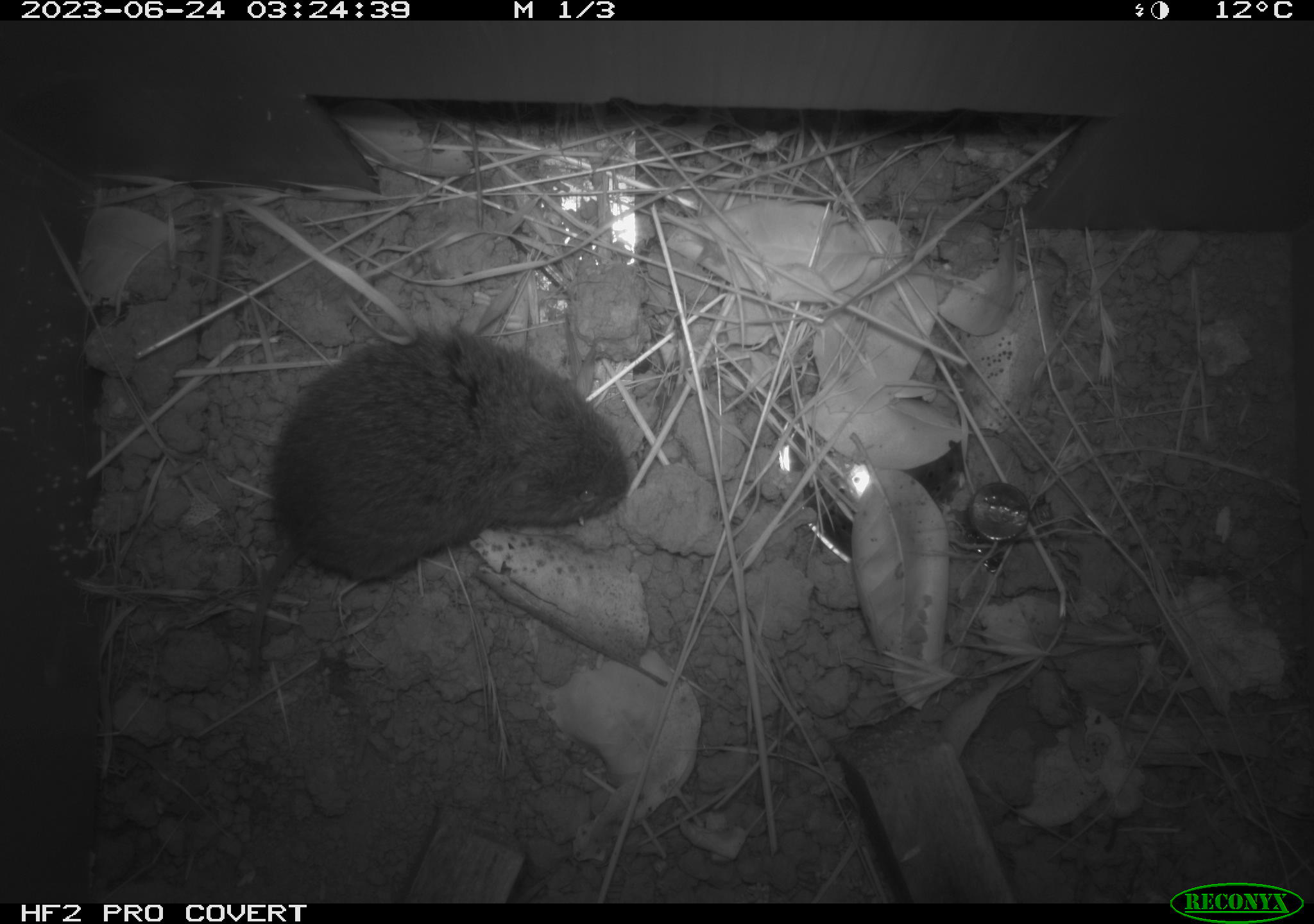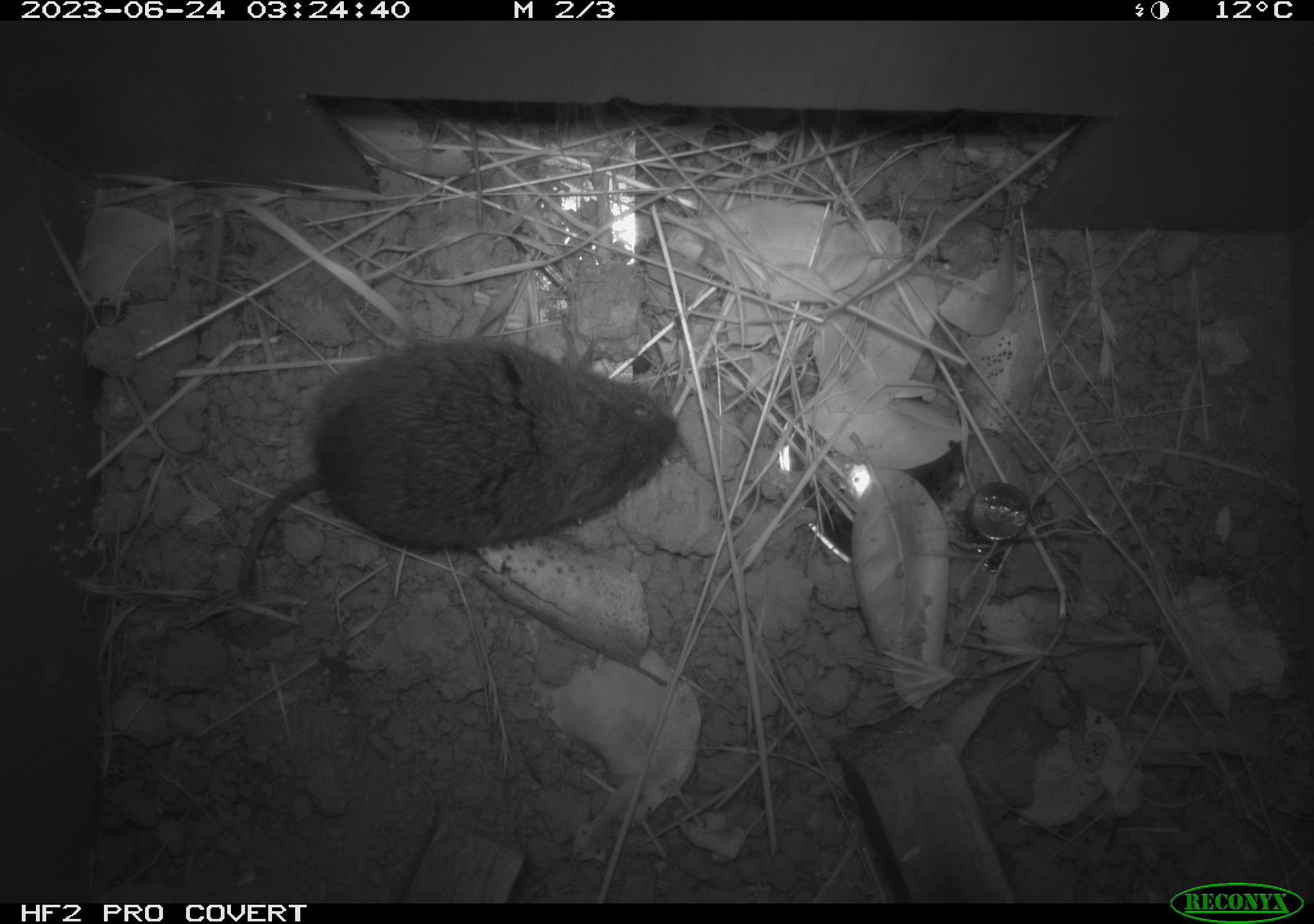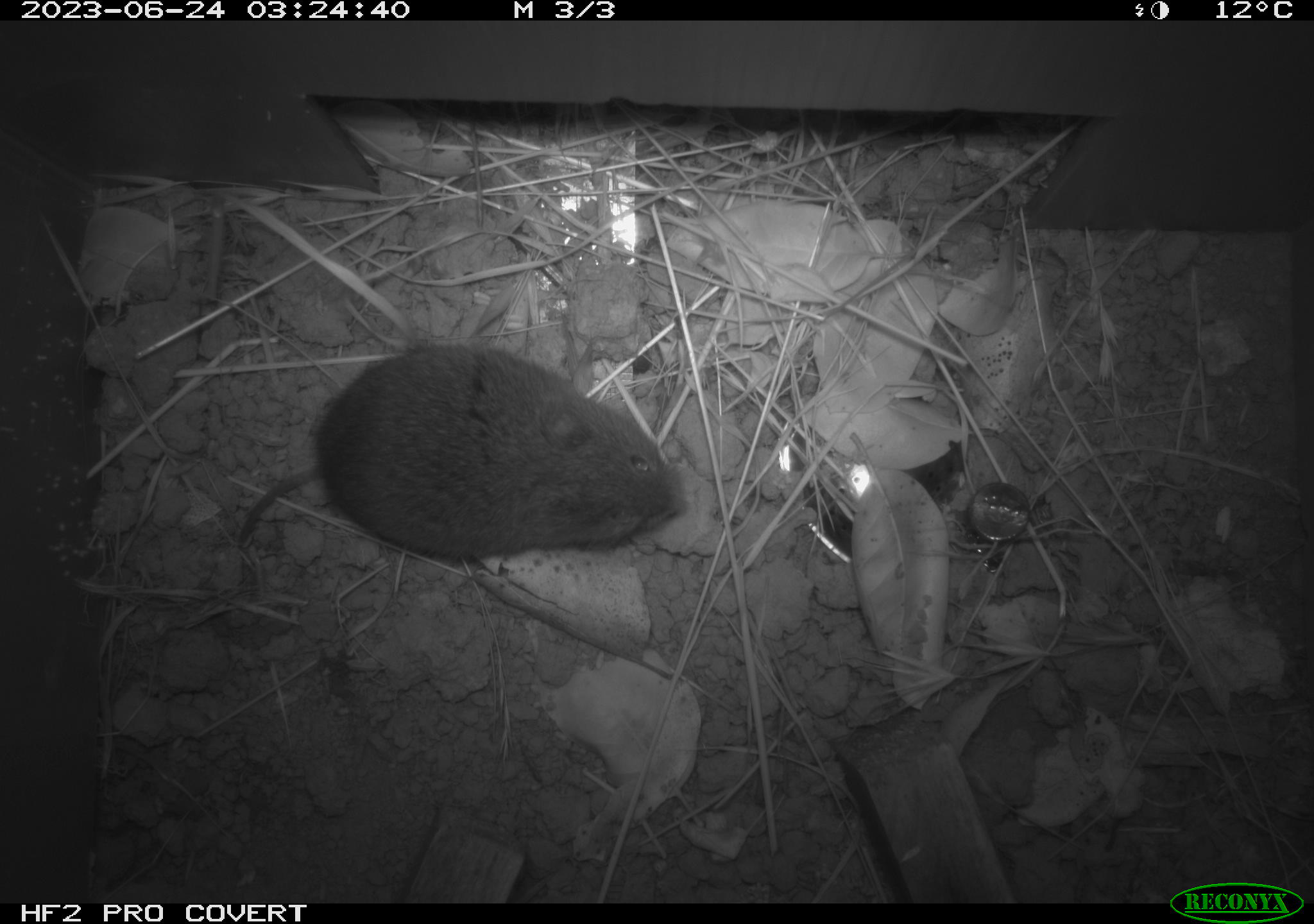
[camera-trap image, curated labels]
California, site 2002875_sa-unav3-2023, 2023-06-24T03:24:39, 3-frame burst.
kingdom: Animalia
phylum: Chordata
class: Mammalia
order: Rodentia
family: Cricetidae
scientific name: Arvicolinae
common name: voles, lemmings, and muskrats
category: arvicolinae subfamily